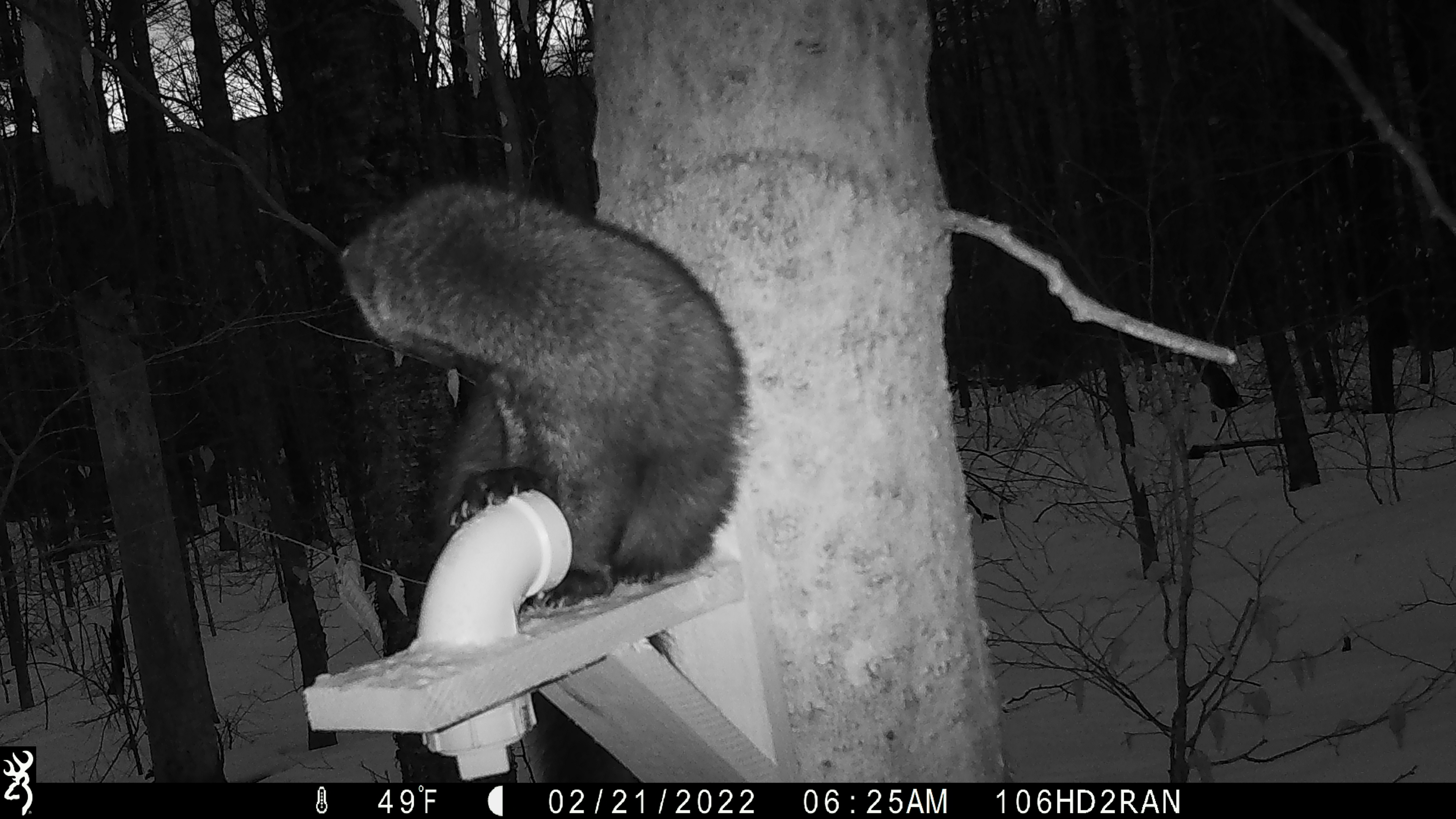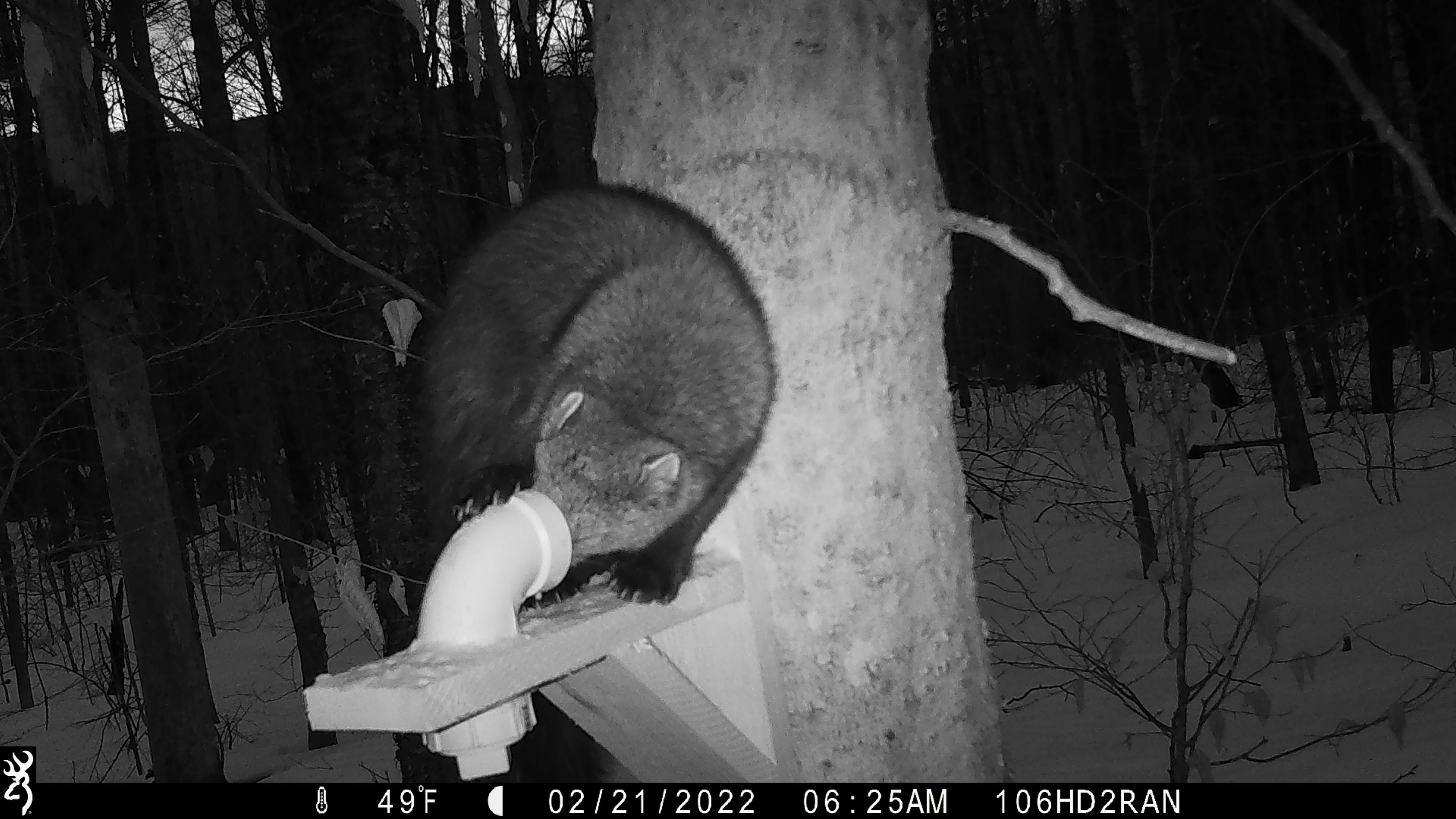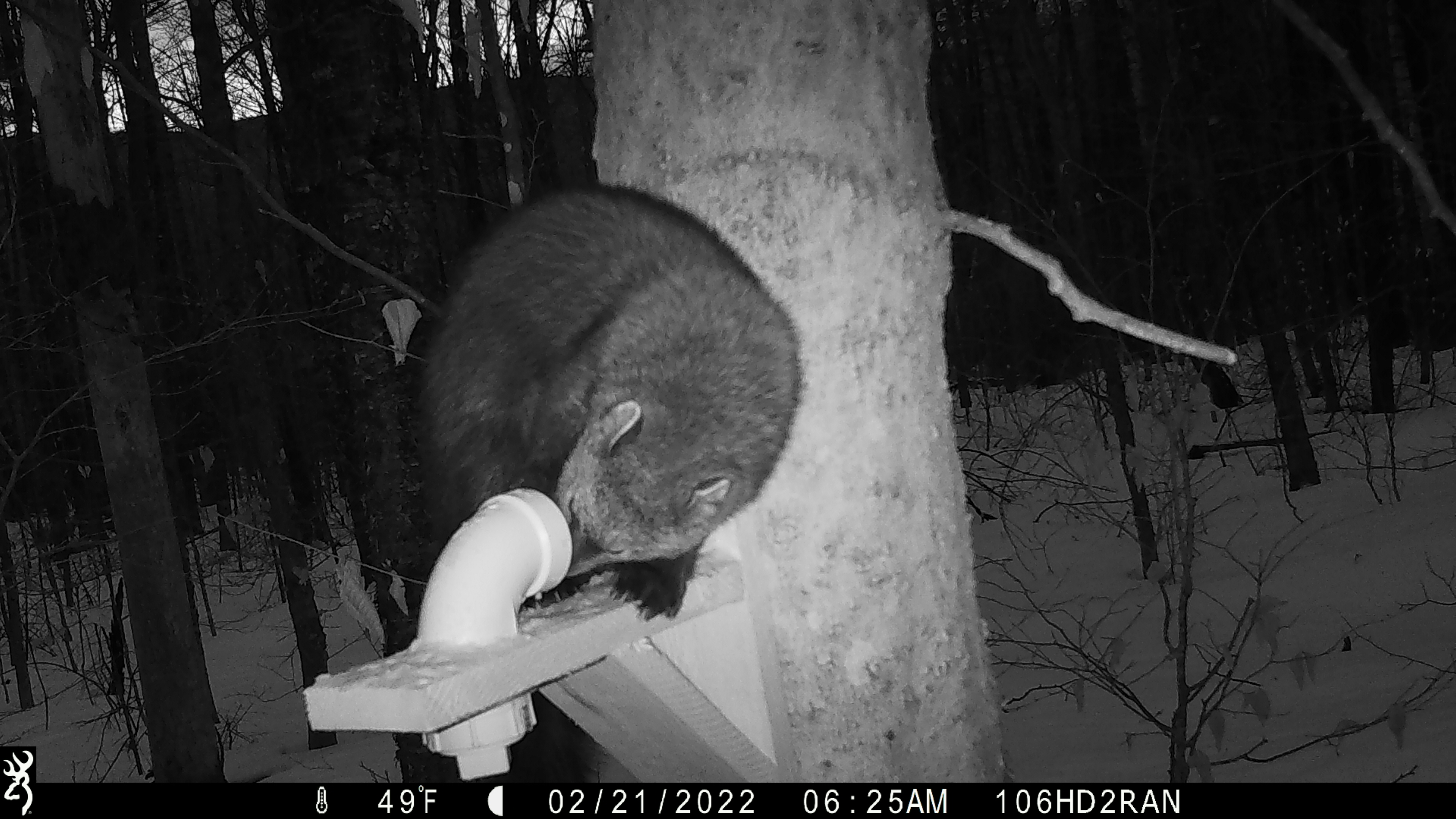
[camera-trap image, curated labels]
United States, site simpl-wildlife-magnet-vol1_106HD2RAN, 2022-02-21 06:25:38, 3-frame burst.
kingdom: Animalia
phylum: Chordata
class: Mammalia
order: Carnivora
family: Mustelidae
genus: Pekania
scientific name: Pekania pennanti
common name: fisher